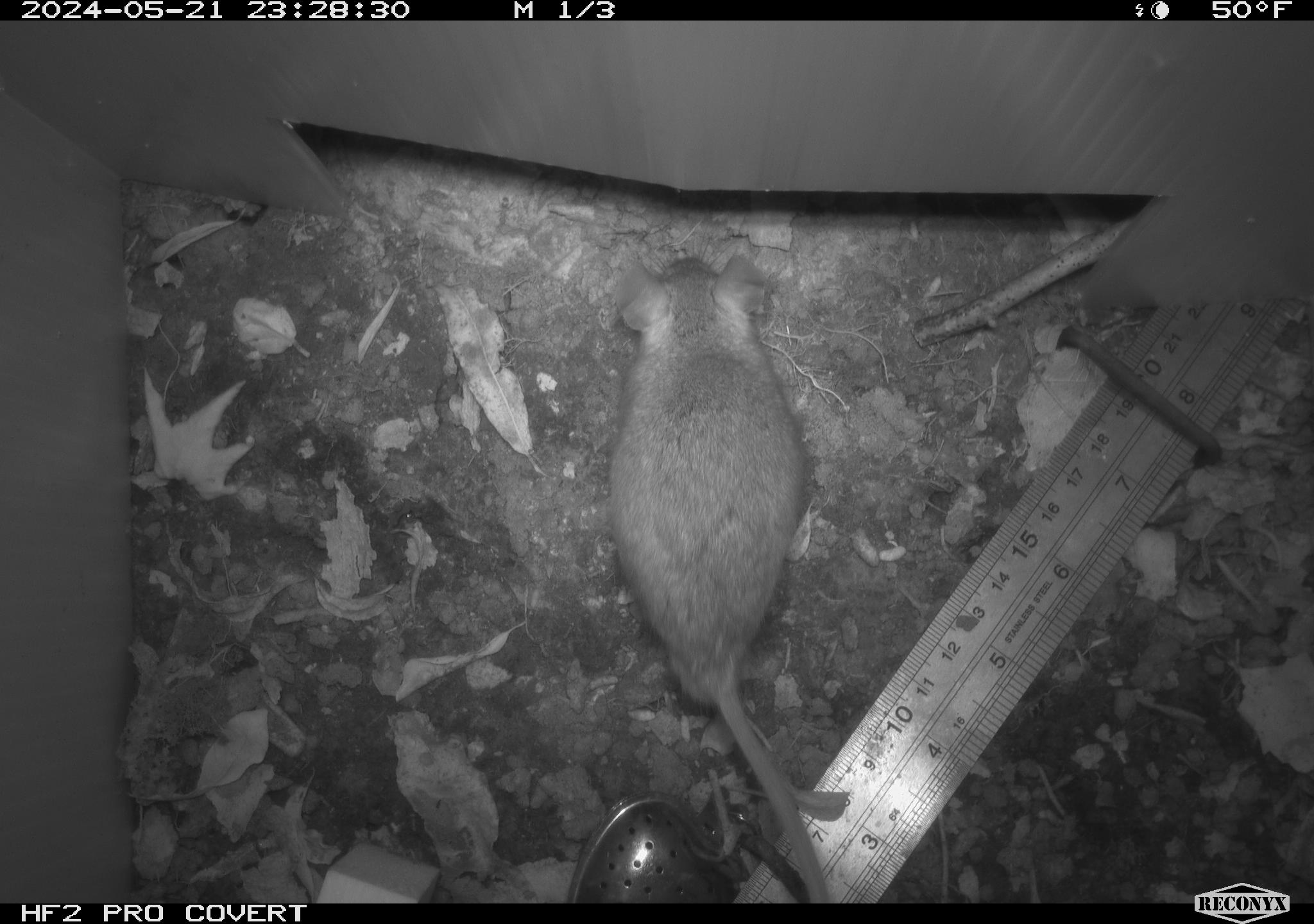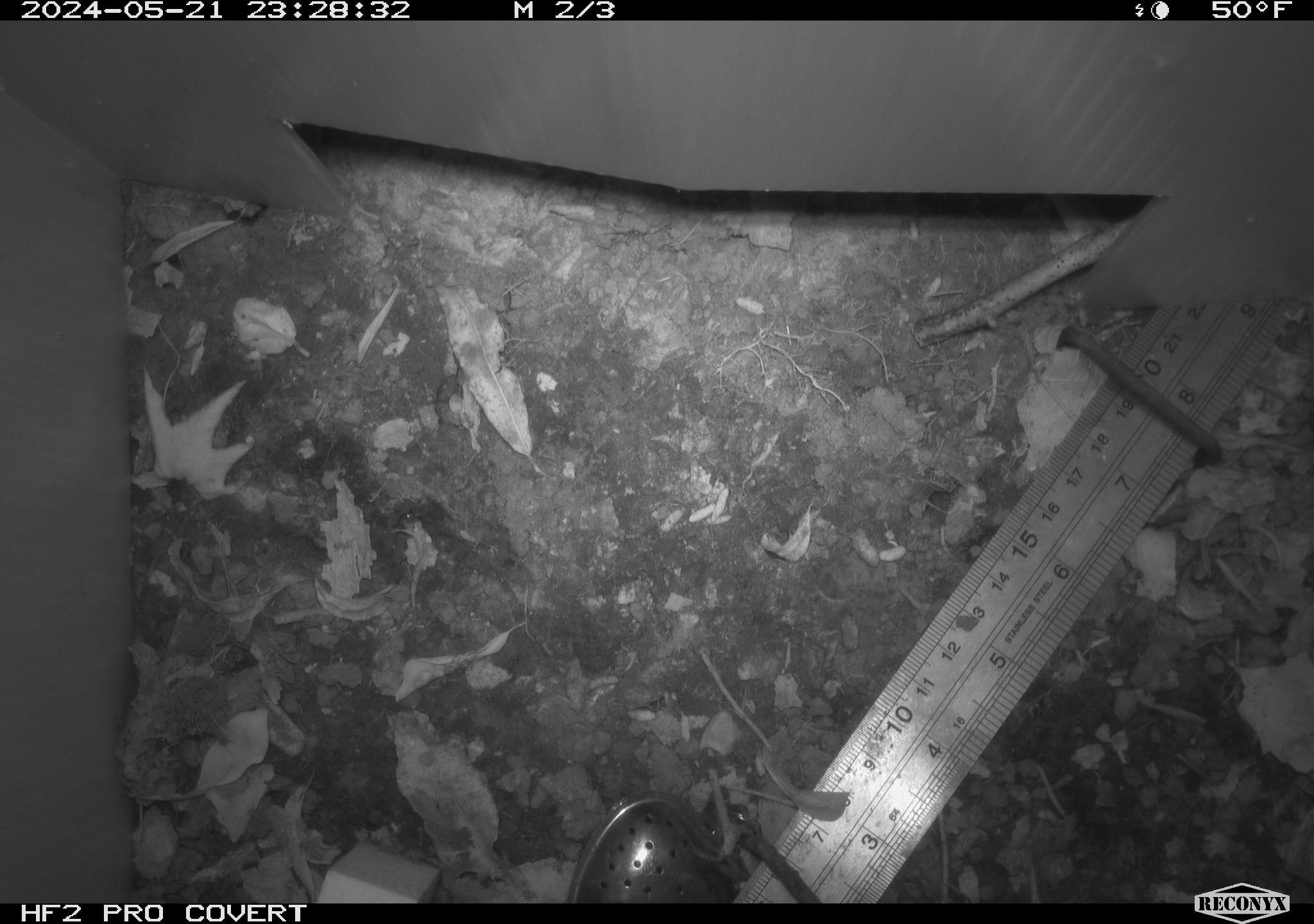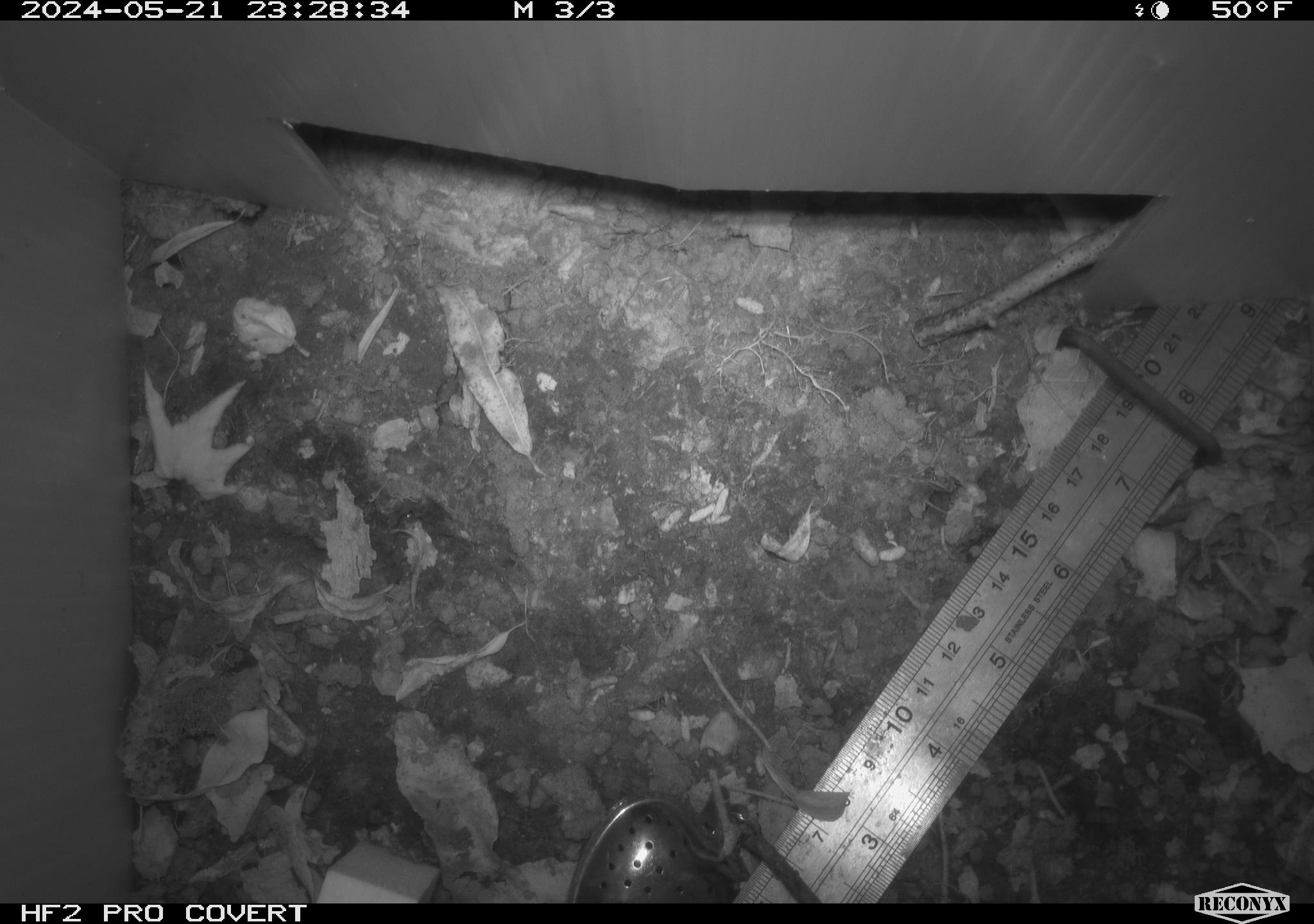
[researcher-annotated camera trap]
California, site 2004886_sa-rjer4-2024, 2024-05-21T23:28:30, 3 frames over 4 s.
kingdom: Animalia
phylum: Chordata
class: Mammalia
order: Rodentia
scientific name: Rodentia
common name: mouse species